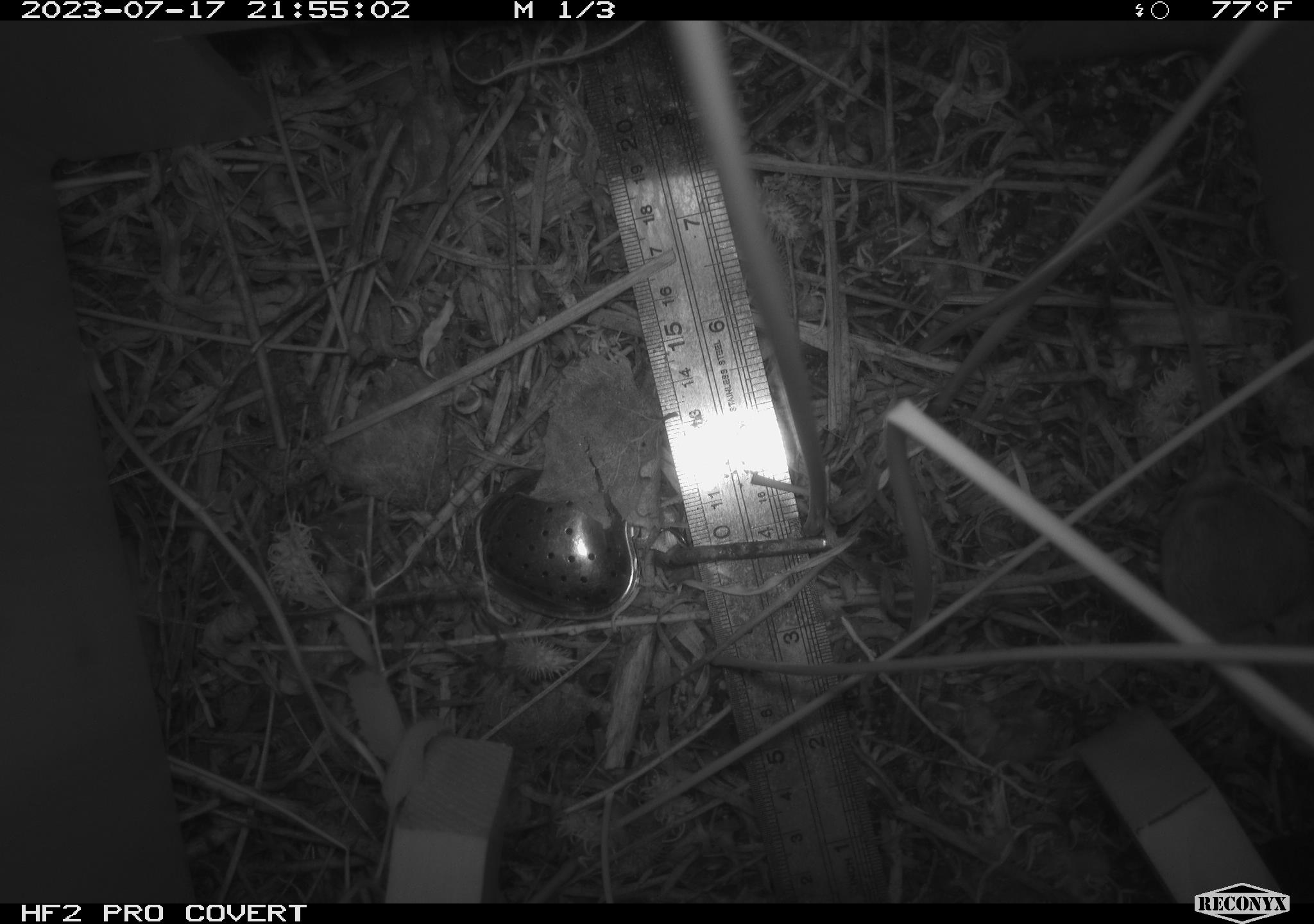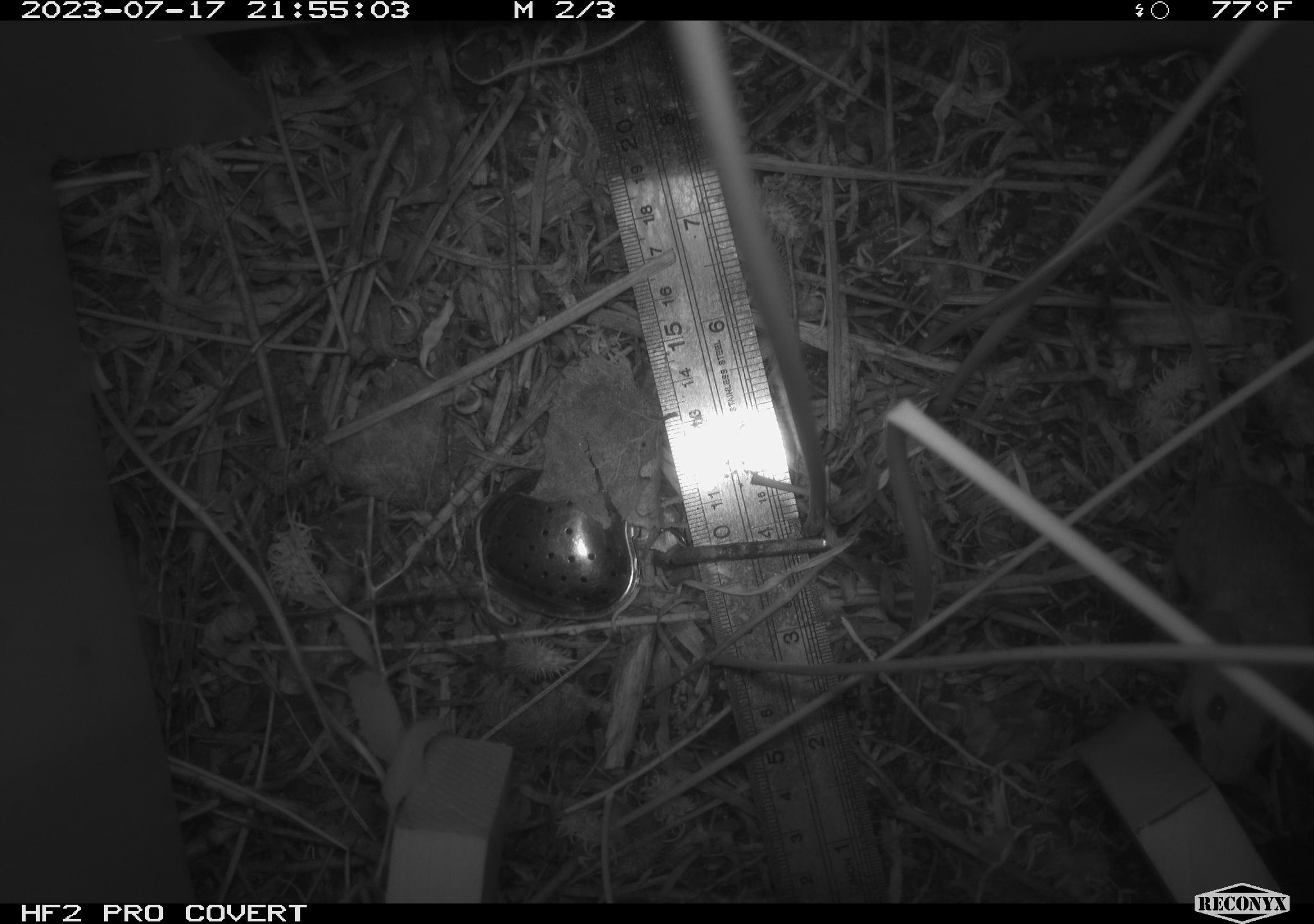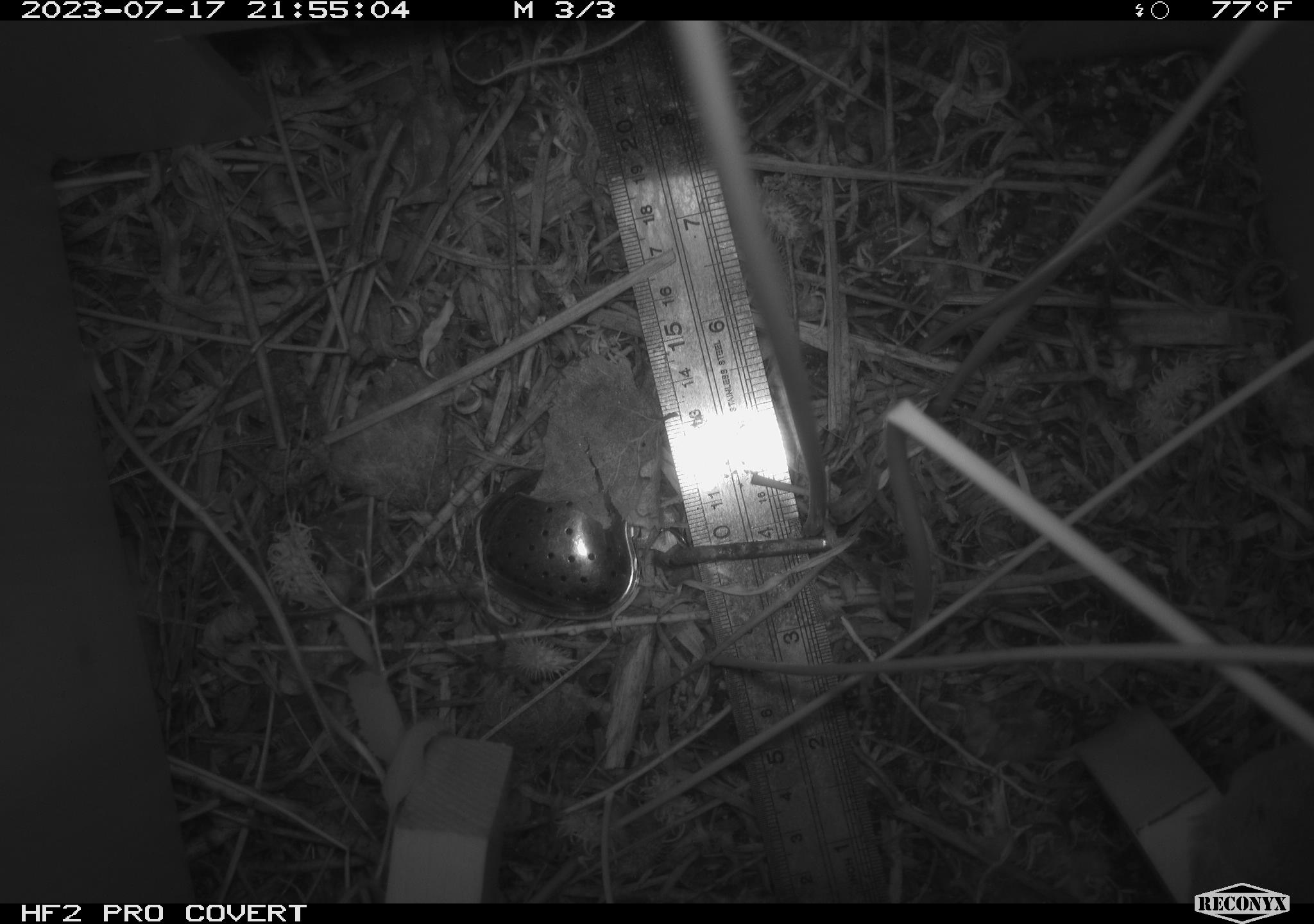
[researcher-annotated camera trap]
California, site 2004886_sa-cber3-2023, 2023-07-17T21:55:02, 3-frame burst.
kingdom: Animalia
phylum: Chordata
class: Mammalia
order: Rodentia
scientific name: Rodentia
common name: mouse species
Mouse species (Rodentia).